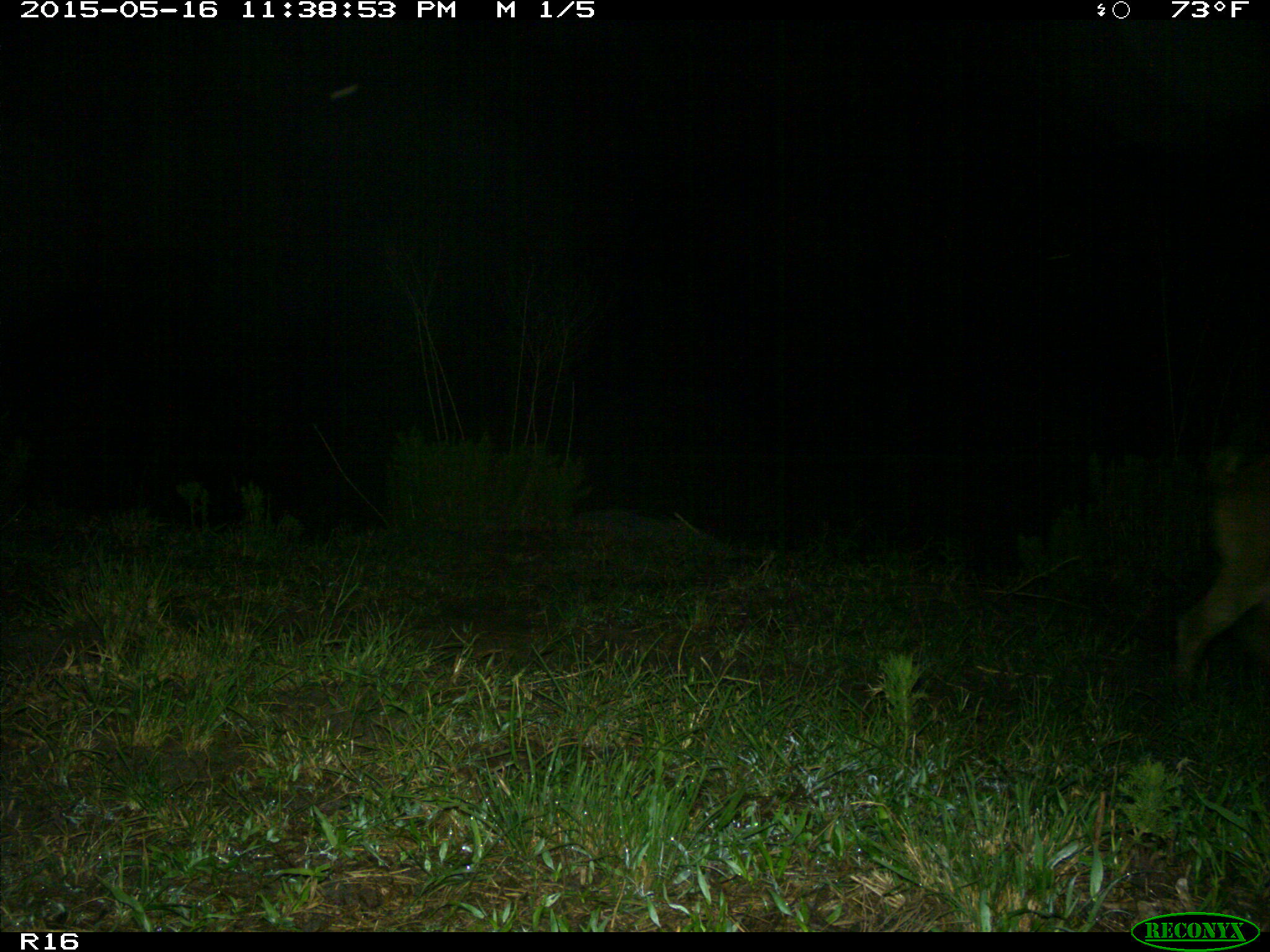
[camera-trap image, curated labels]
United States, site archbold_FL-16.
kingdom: Animalia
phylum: Chordata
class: Mammalia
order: Artiodactyla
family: Suidae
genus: Sus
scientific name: Sus scrofa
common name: wild boar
Sus scrofa (wild boar).